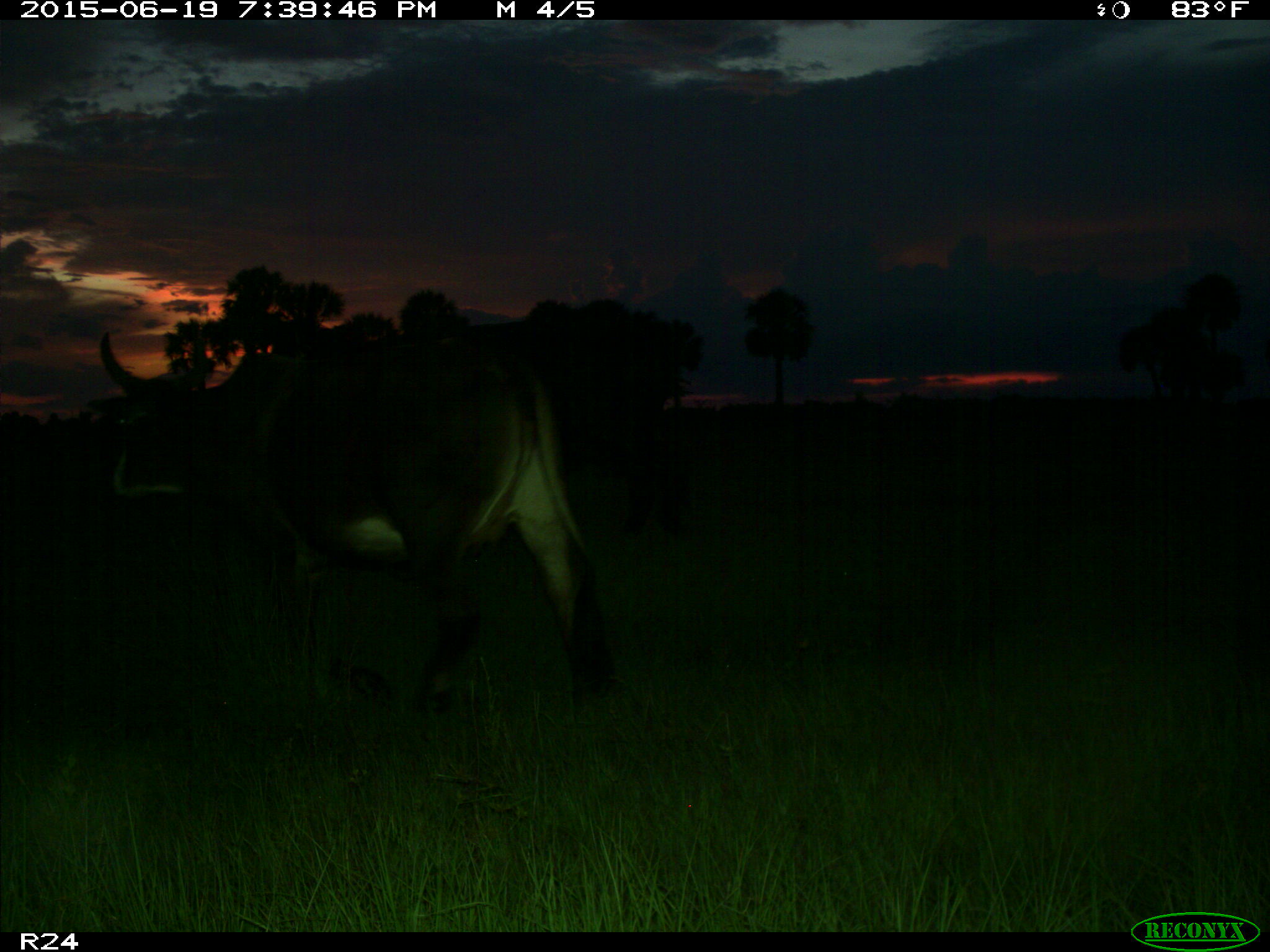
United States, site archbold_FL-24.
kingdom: Animalia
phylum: Chordata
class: Mammalia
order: Artiodactyla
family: Bovidae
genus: Bos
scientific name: Bos taurus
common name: domestic cow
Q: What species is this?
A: Bos taurus (domestic cow).